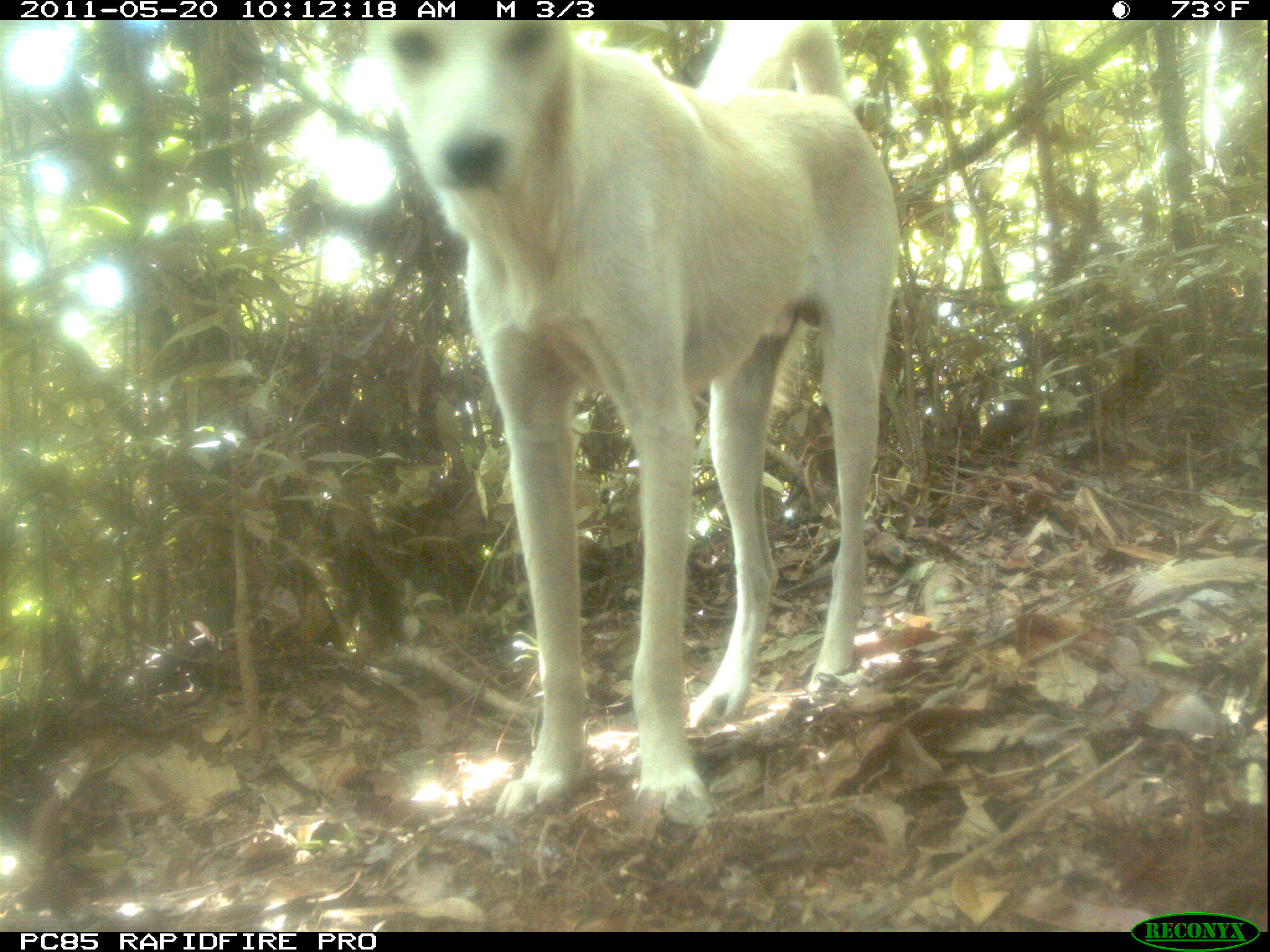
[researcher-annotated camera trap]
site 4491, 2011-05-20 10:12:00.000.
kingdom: Animalia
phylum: Chordata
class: Mammalia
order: Carnivora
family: Canidae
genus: Canis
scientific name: Canis familiaris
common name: domestic dog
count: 1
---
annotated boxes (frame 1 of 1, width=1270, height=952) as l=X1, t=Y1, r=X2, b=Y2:
canis familiaris: l=368, t=17, r=901, b=823